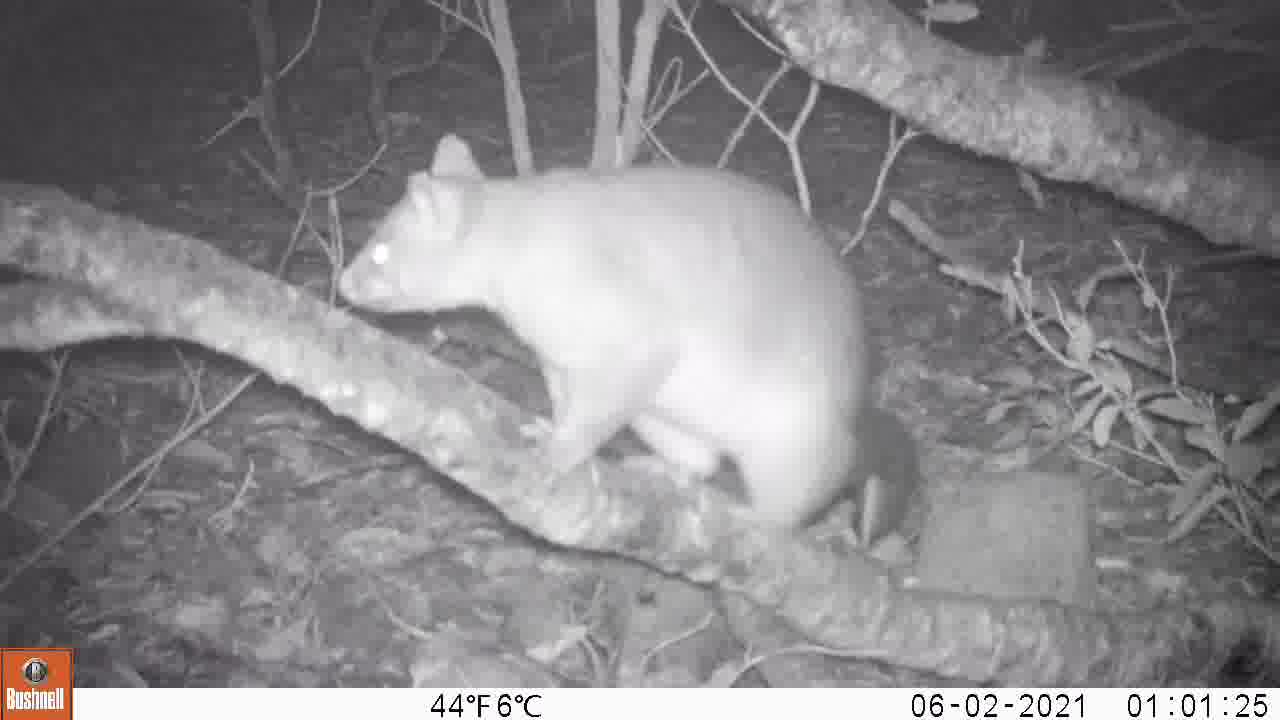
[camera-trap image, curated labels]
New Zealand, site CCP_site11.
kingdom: Animalia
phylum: Chordata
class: Mammalia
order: Diprotodontia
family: Phalangeridae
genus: Trichosurus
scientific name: Trichosurus vulpecula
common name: common brushtail possum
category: possum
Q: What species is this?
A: Possum (common brushtail possum) (Trichosurus vulpecula).